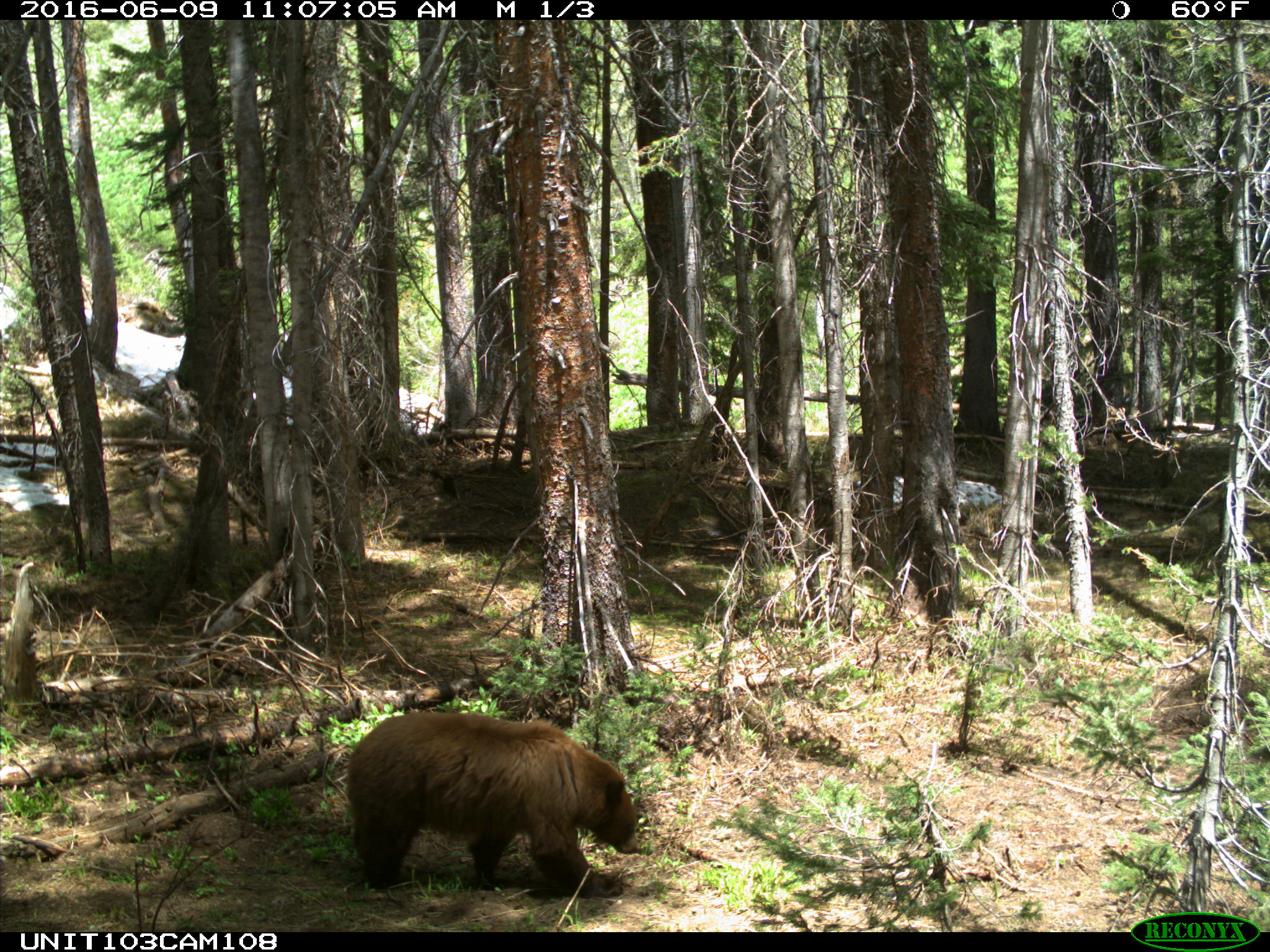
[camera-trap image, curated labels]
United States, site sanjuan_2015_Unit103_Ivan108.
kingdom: Animalia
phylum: Chordata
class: Mammalia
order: Carnivora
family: Ursidae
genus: Ursus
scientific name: Ursus americanus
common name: american black bear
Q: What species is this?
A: Ursus americanus (american black bear).